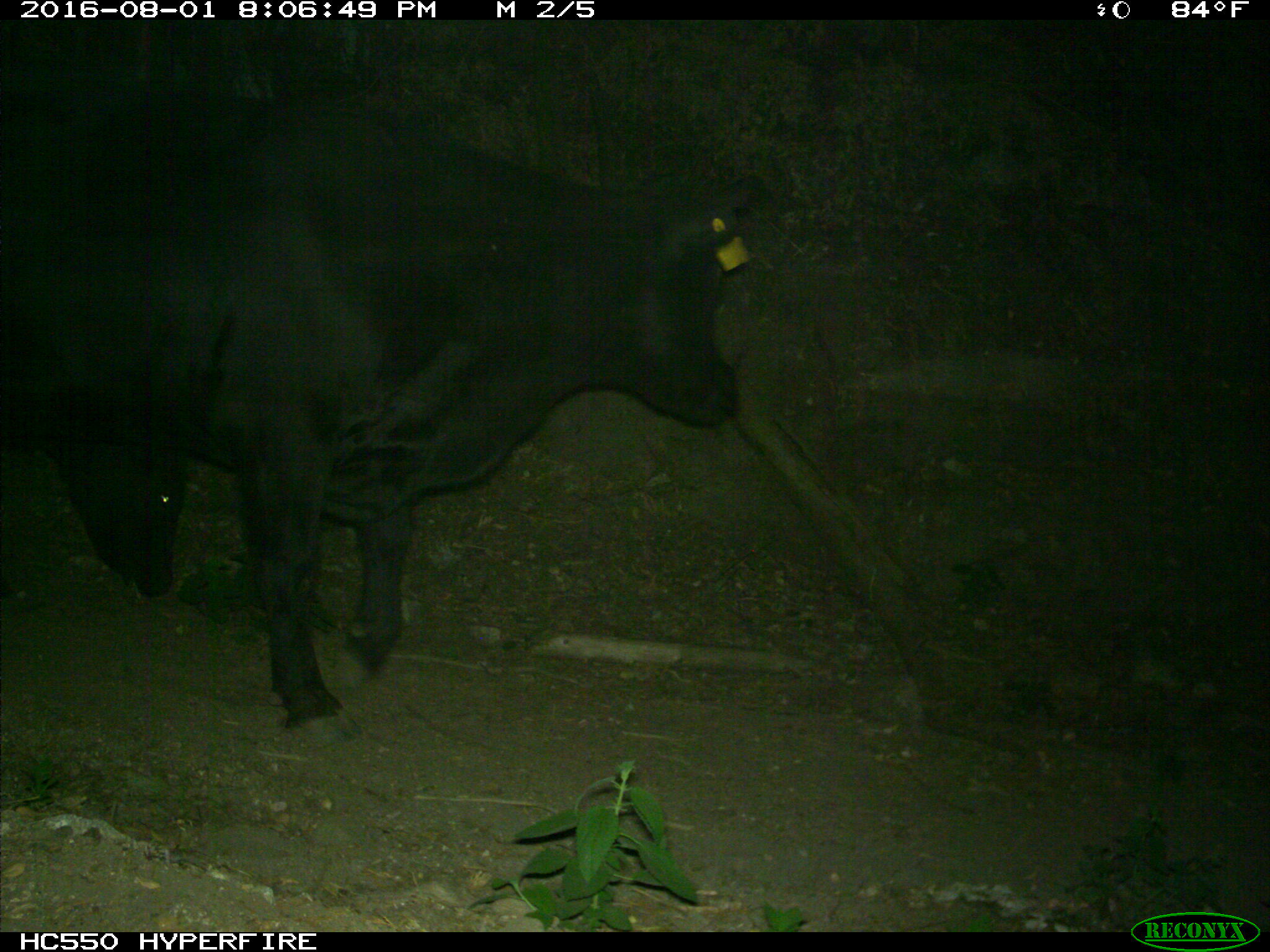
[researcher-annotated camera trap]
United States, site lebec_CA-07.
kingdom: Animalia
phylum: Chordata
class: Mammalia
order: Artiodactyla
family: Bovidae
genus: Bos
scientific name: Bos taurus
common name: domestic cow